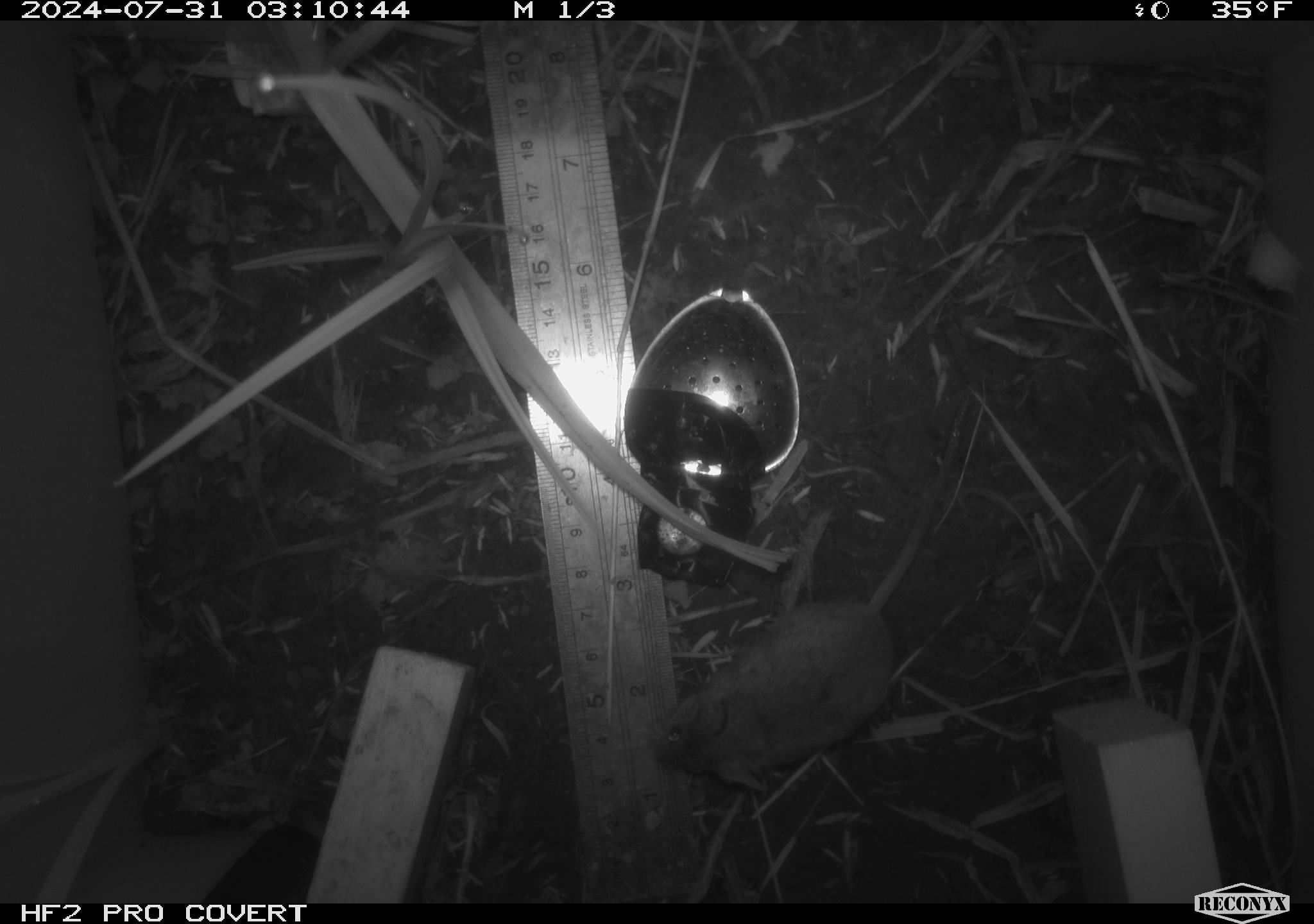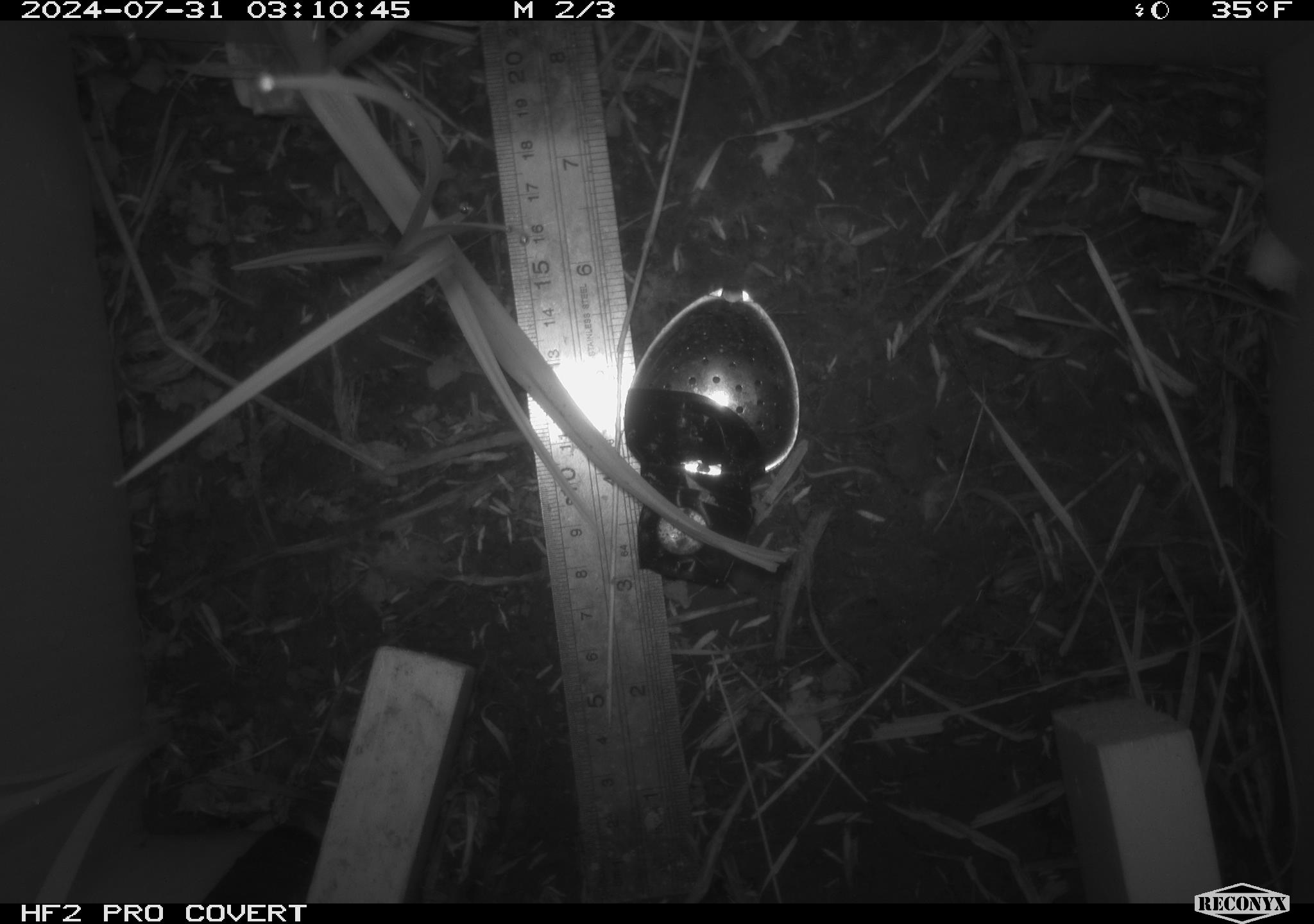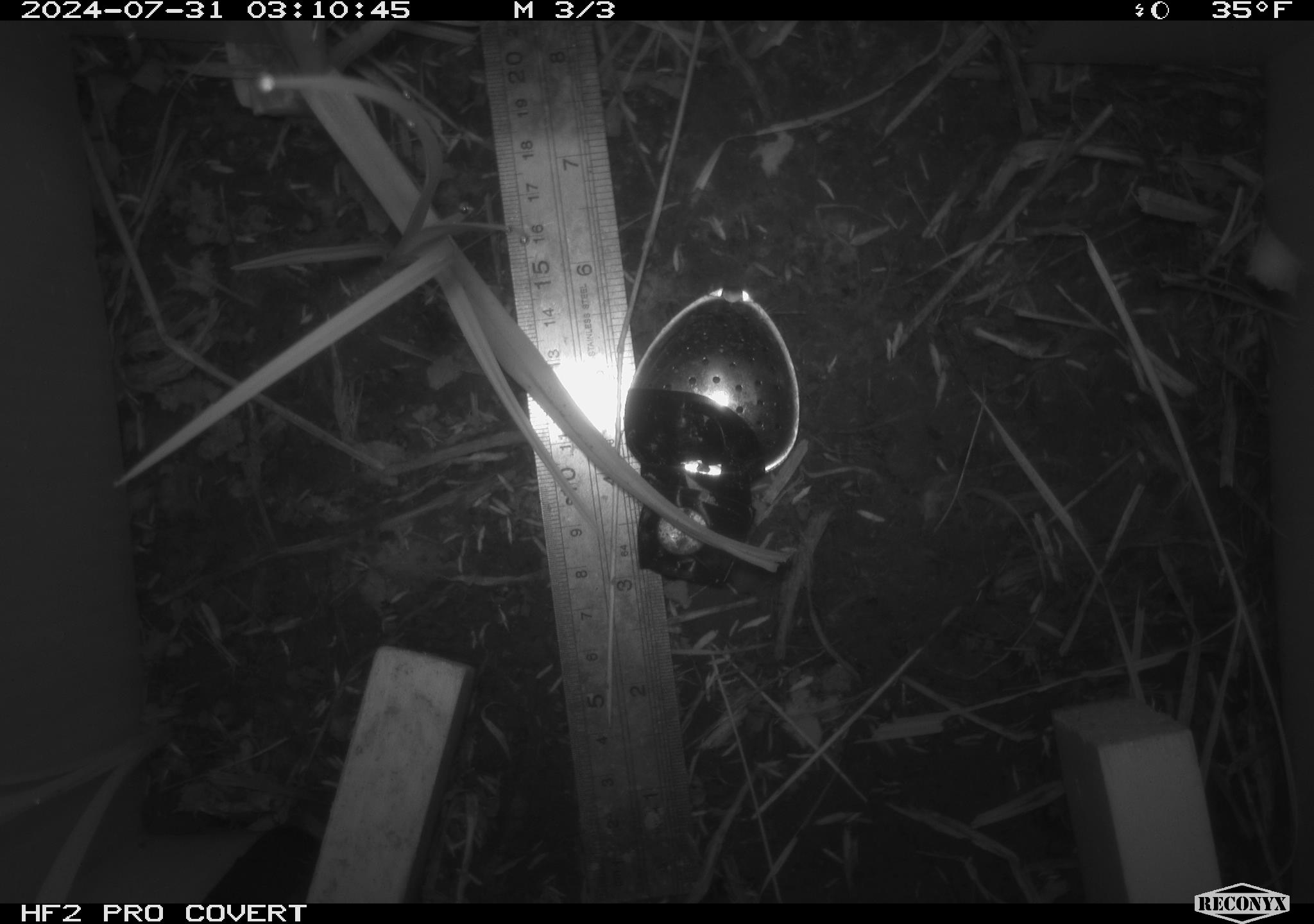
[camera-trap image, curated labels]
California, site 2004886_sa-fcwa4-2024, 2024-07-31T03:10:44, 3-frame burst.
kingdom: Animalia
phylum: Chordata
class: Mammalia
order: Rodentia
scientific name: Rodentia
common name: rodent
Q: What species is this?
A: Rodent (Rodentia).